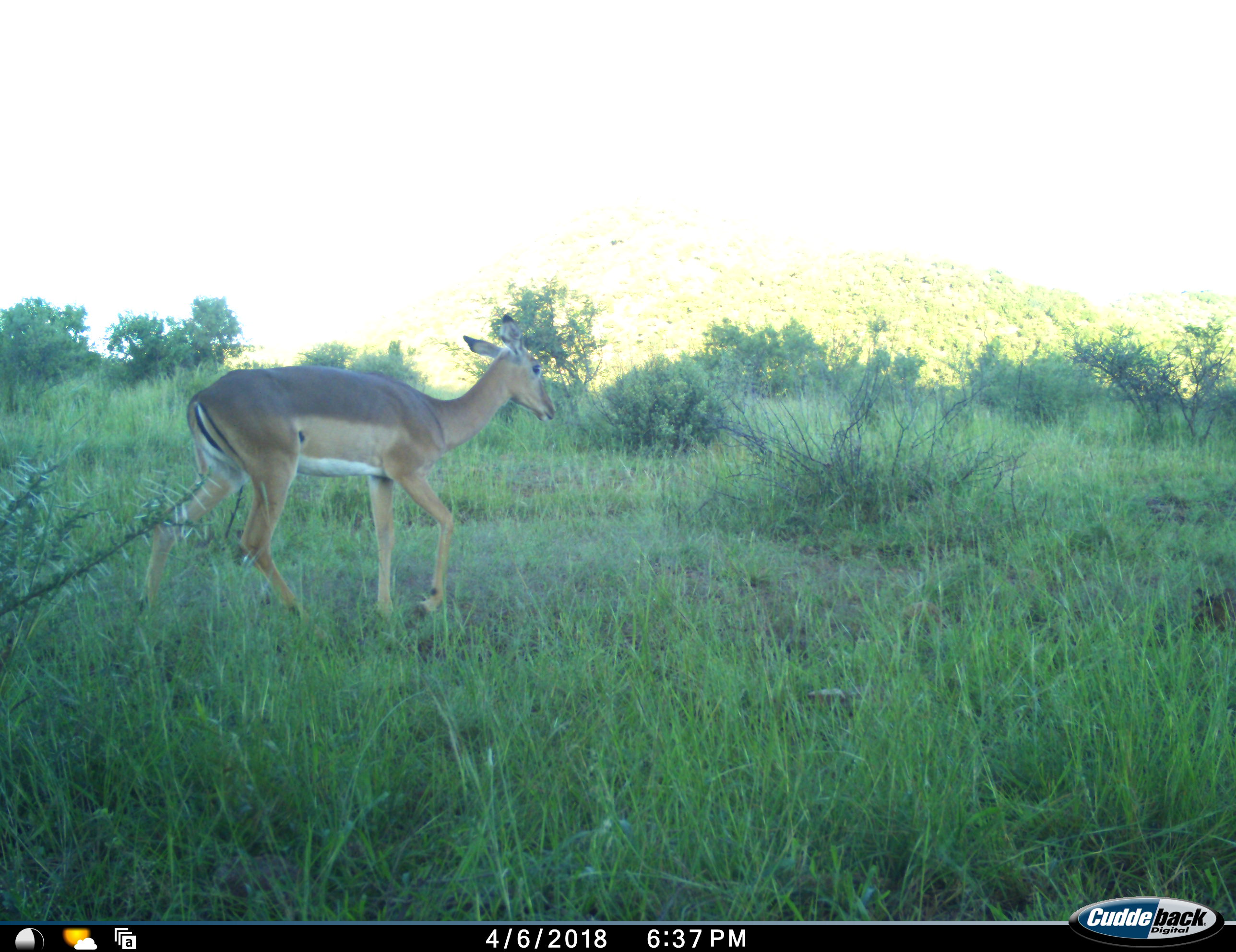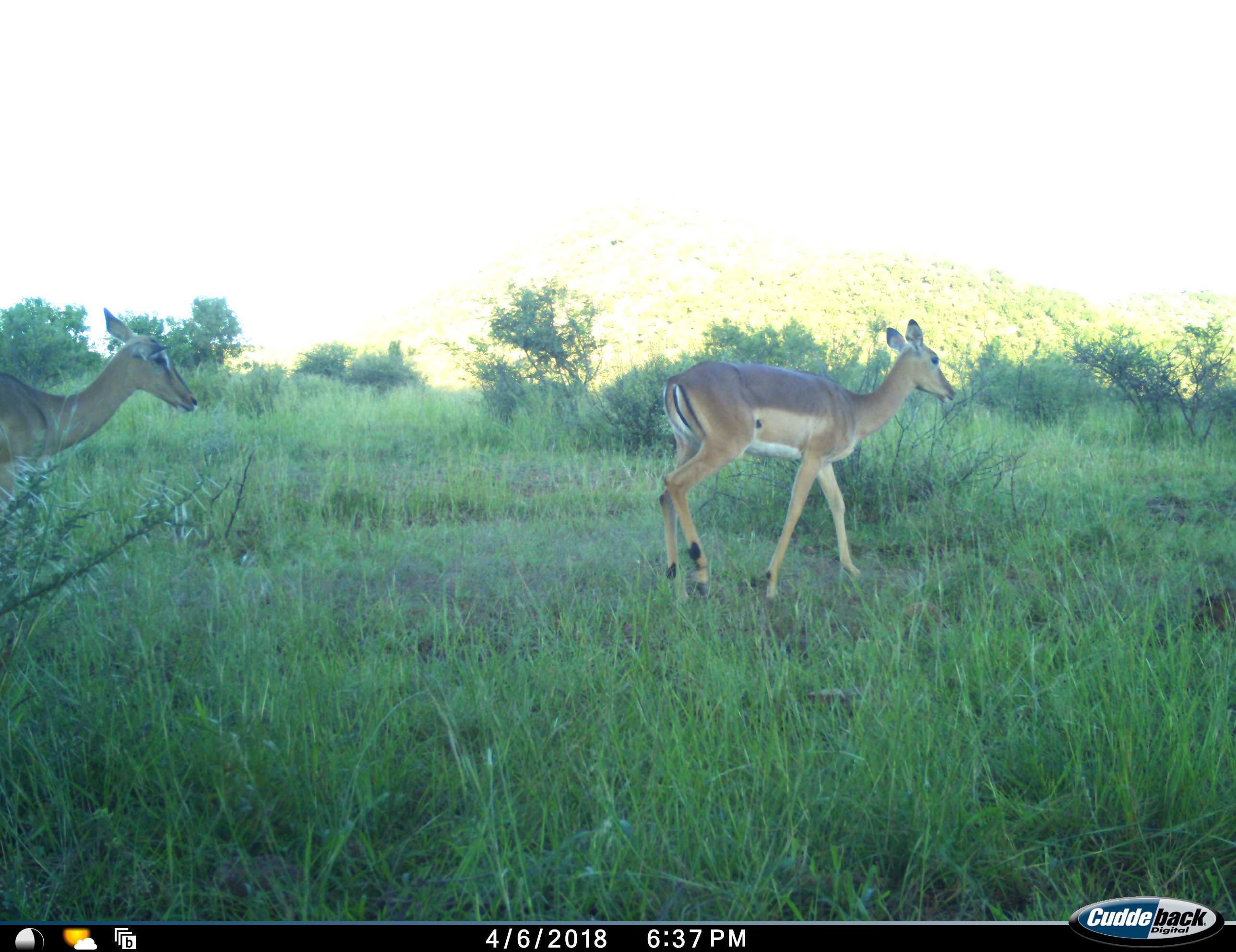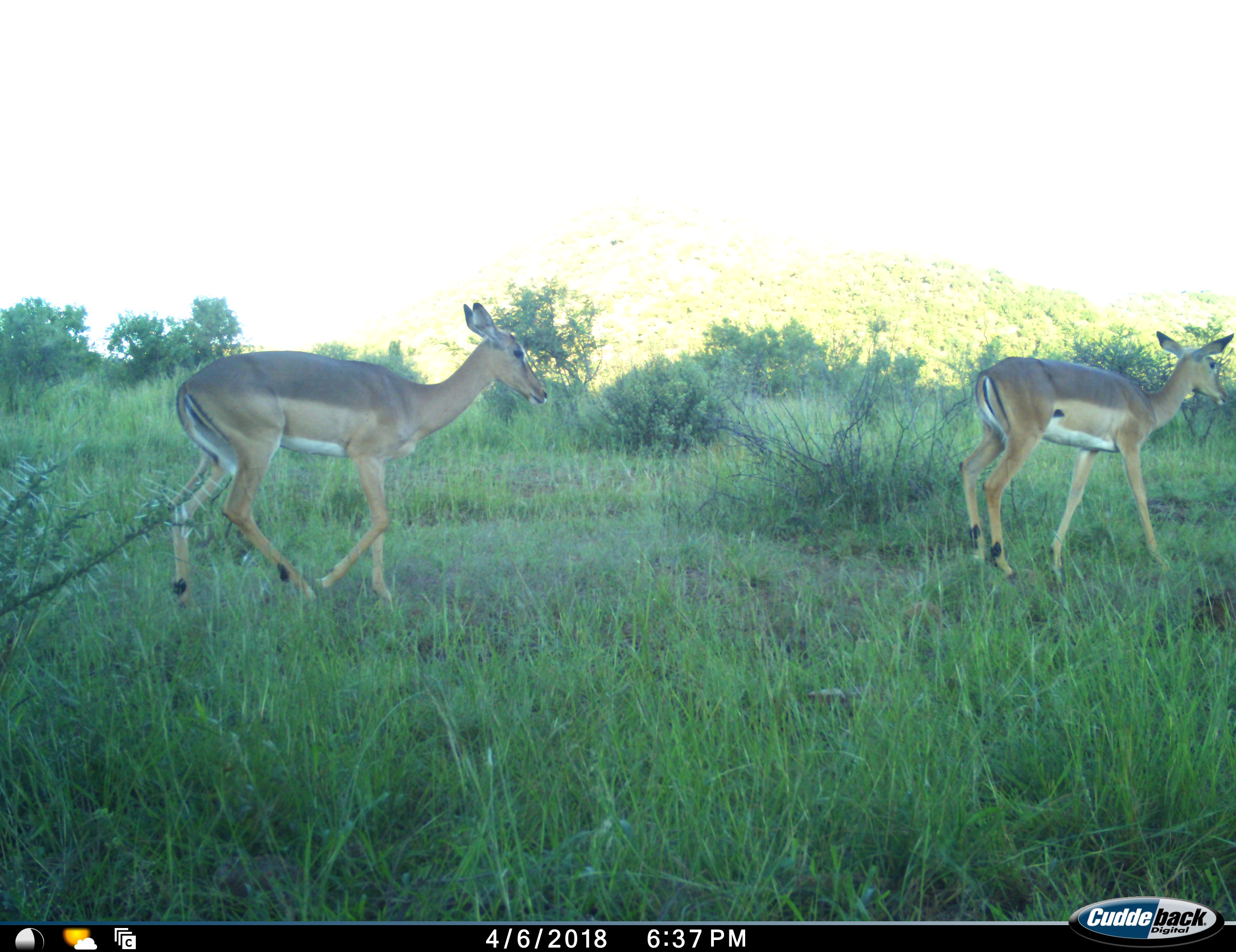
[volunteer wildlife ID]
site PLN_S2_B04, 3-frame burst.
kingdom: Animalia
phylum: Chordata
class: Mammalia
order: Artiodactyla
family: Bovidae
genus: Aepyceros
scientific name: Aepyceros melampus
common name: impala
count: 2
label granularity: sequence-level